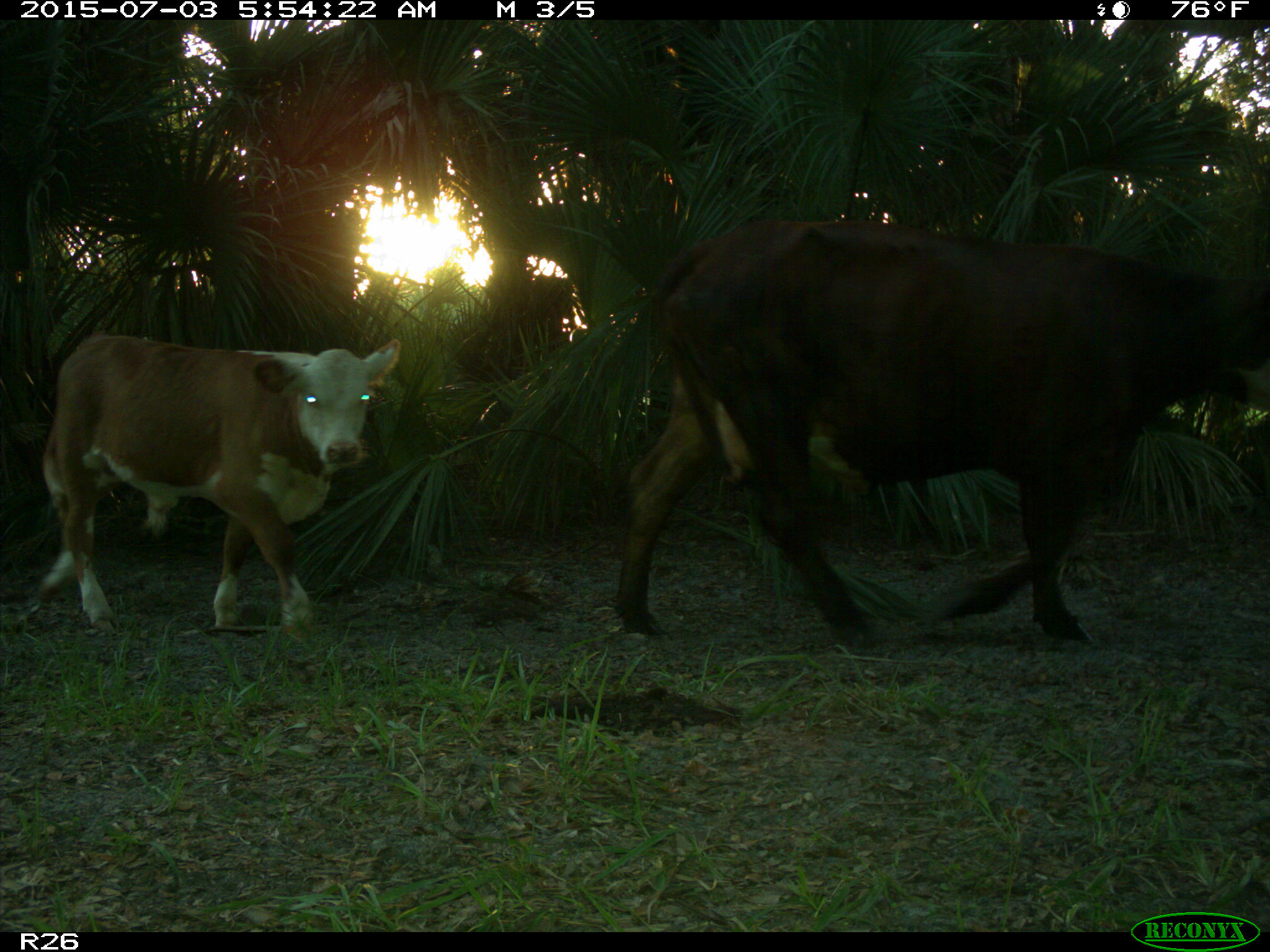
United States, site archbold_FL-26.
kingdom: Animalia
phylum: Chordata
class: Mammalia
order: Artiodactyla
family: Bovidae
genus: Bos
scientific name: Bos taurus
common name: domestic cow